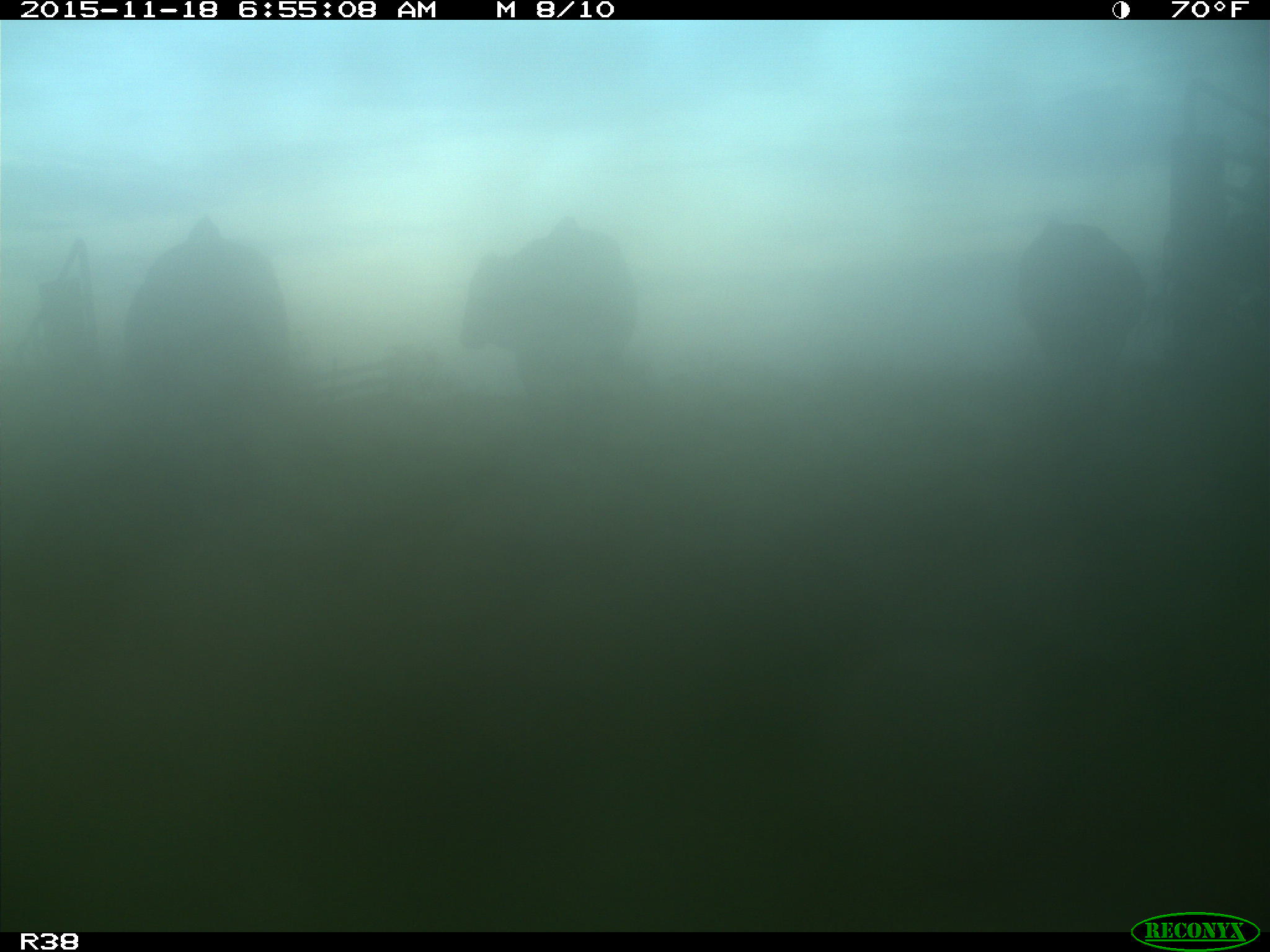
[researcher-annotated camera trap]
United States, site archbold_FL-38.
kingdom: Animalia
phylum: Chordata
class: Mammalia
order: Artiodactyla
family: Bovidae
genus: Bos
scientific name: Bos taurus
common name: domestic cow